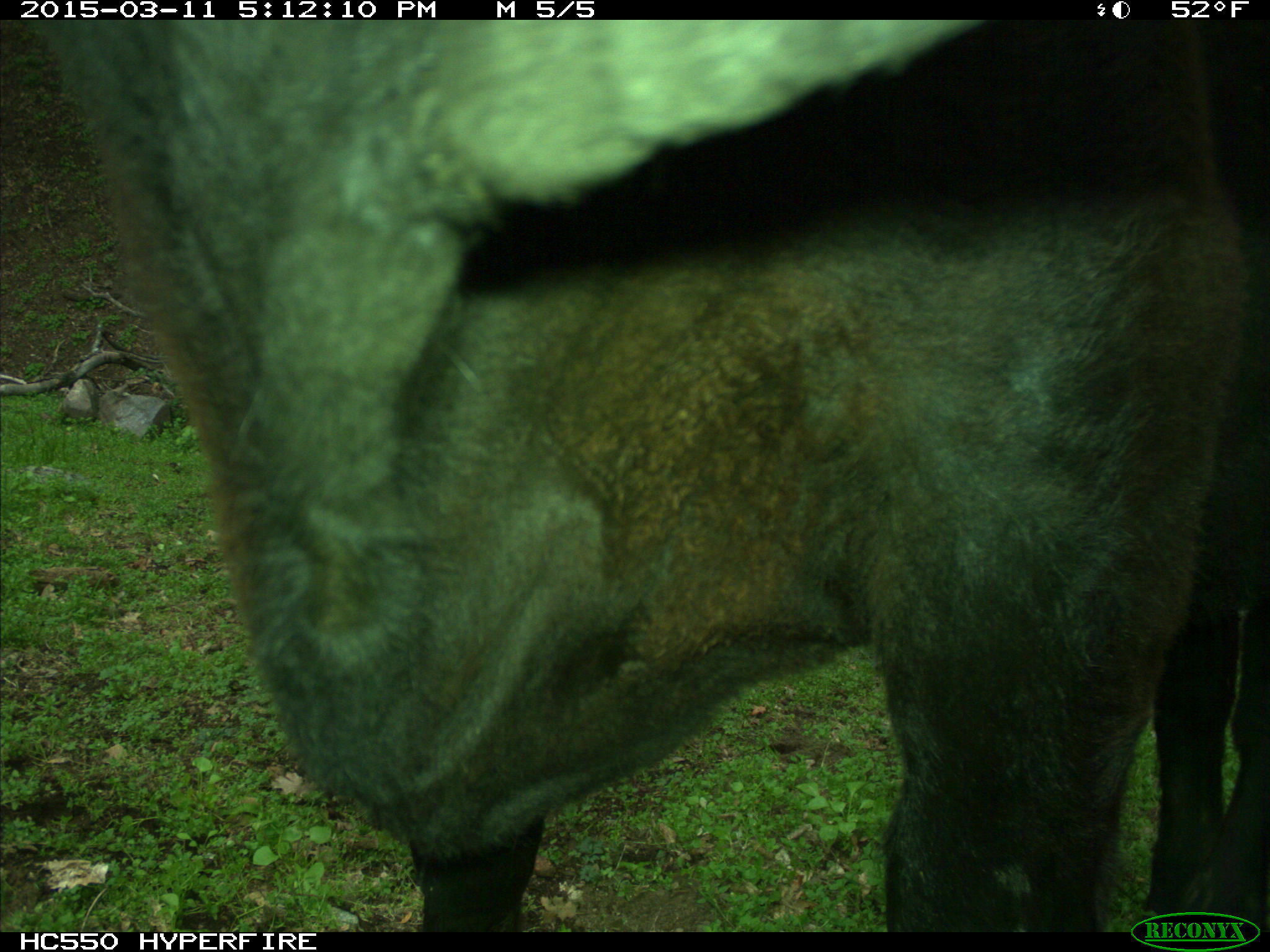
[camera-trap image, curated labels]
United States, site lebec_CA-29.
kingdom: Animalia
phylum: Chordata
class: Mammalia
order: Artiodactyla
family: Bovidae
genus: Bos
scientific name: Bos taurus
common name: domestic cow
Bos taurus (domestic cow).